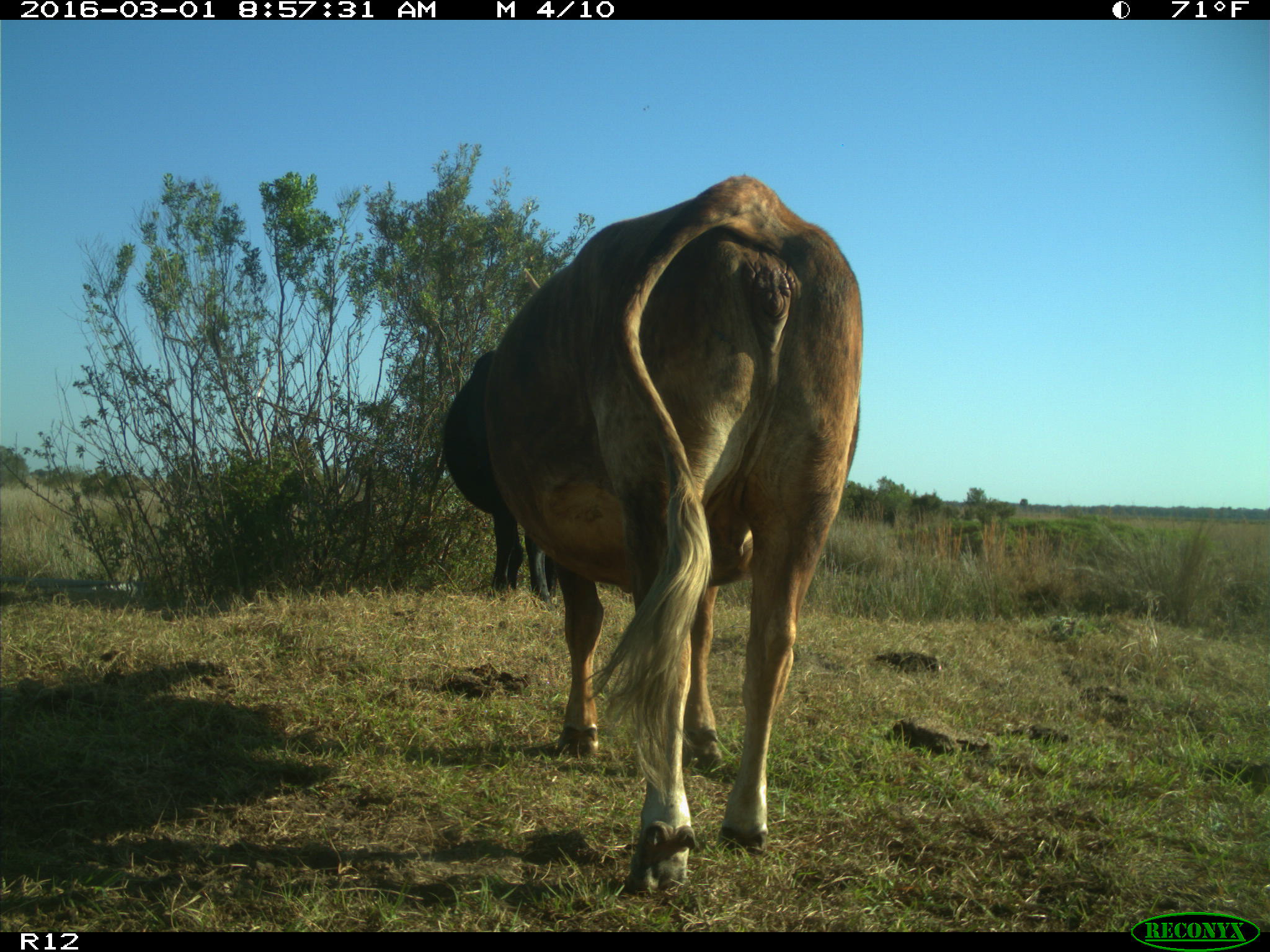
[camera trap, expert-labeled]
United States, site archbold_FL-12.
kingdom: Animalia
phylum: Chordata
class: Mammalia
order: Artiodactyla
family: Bovidae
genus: Bos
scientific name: Bos taurus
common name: domestic cow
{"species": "Bos taurus (domestic cow)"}